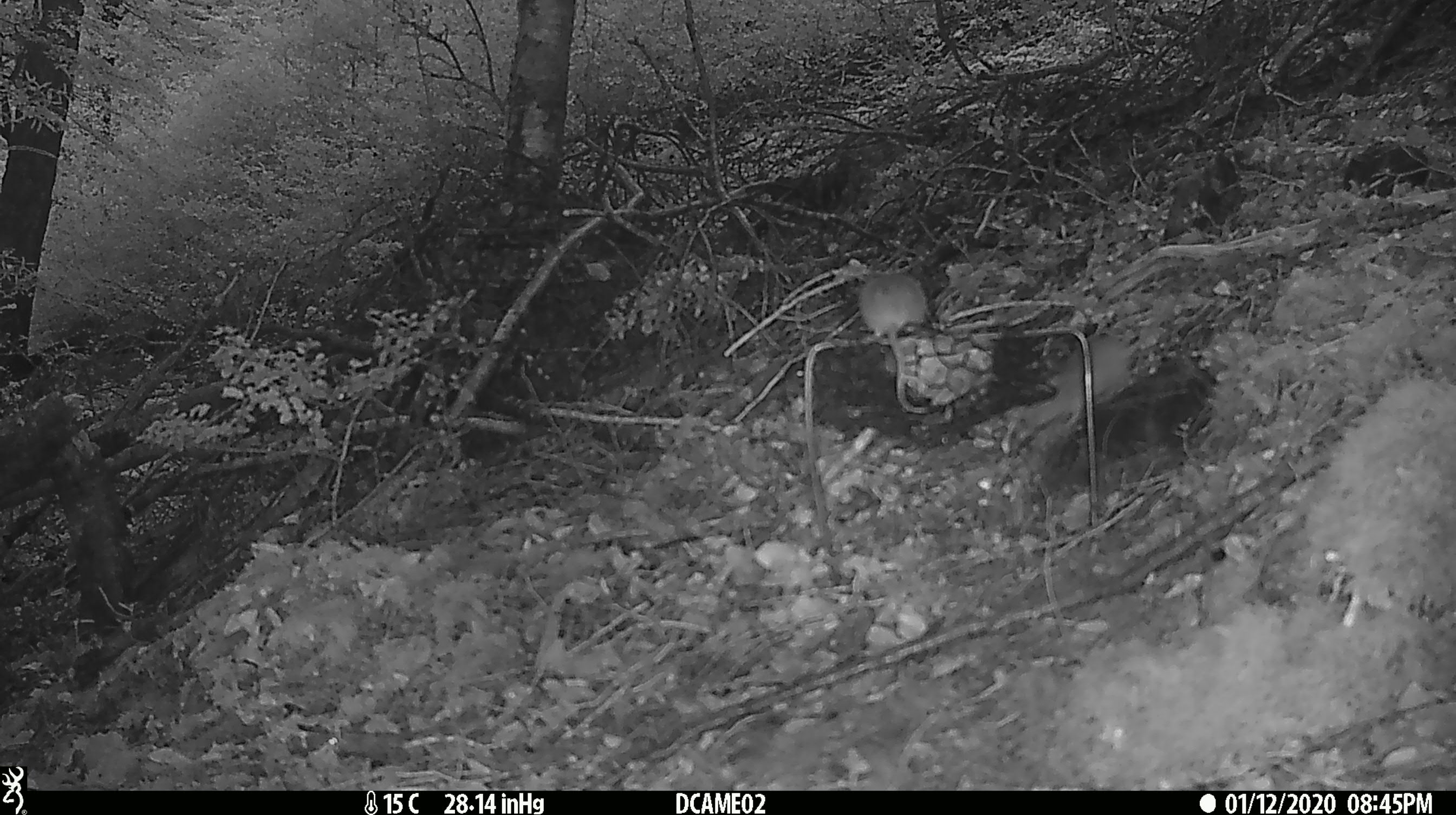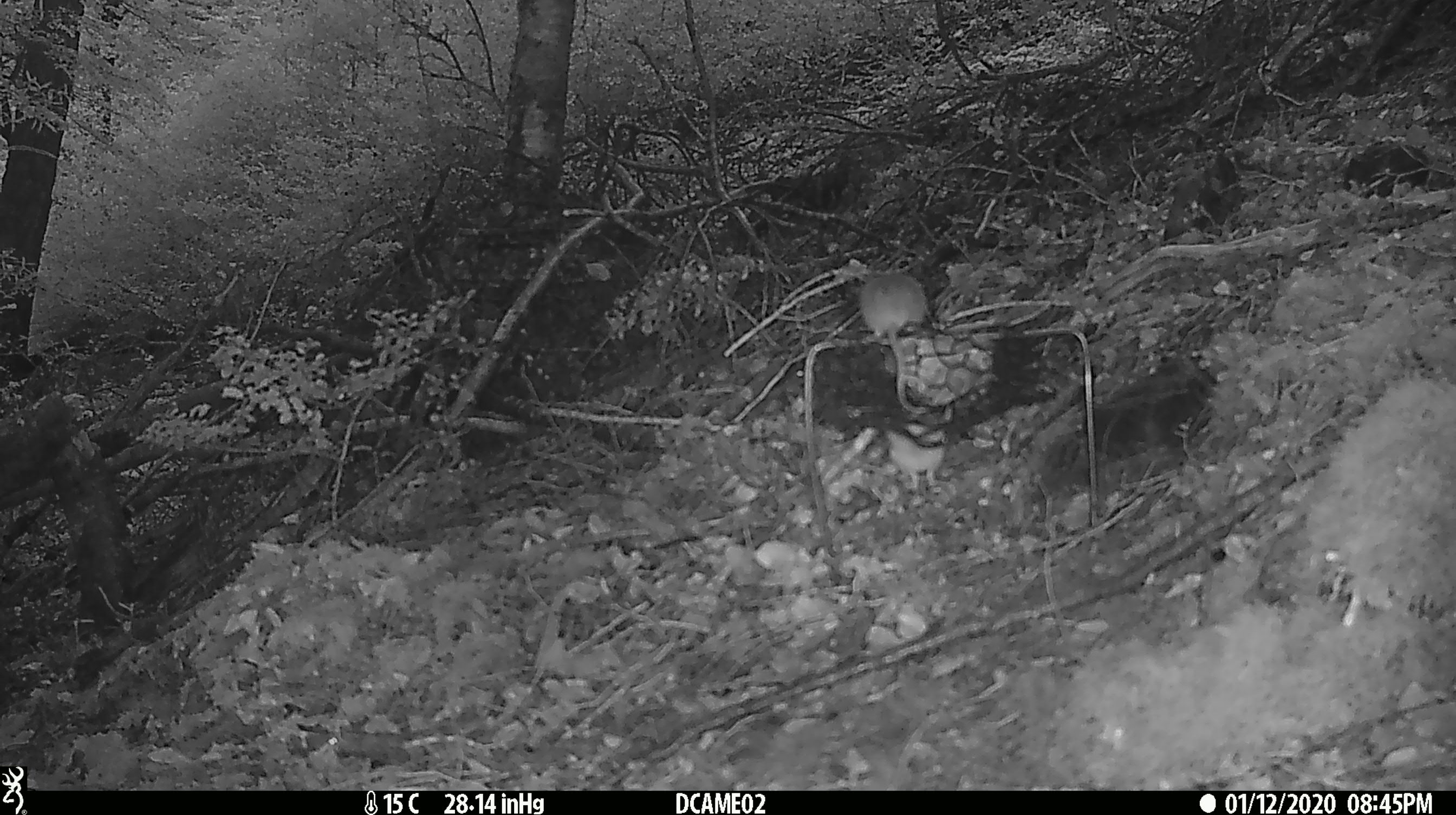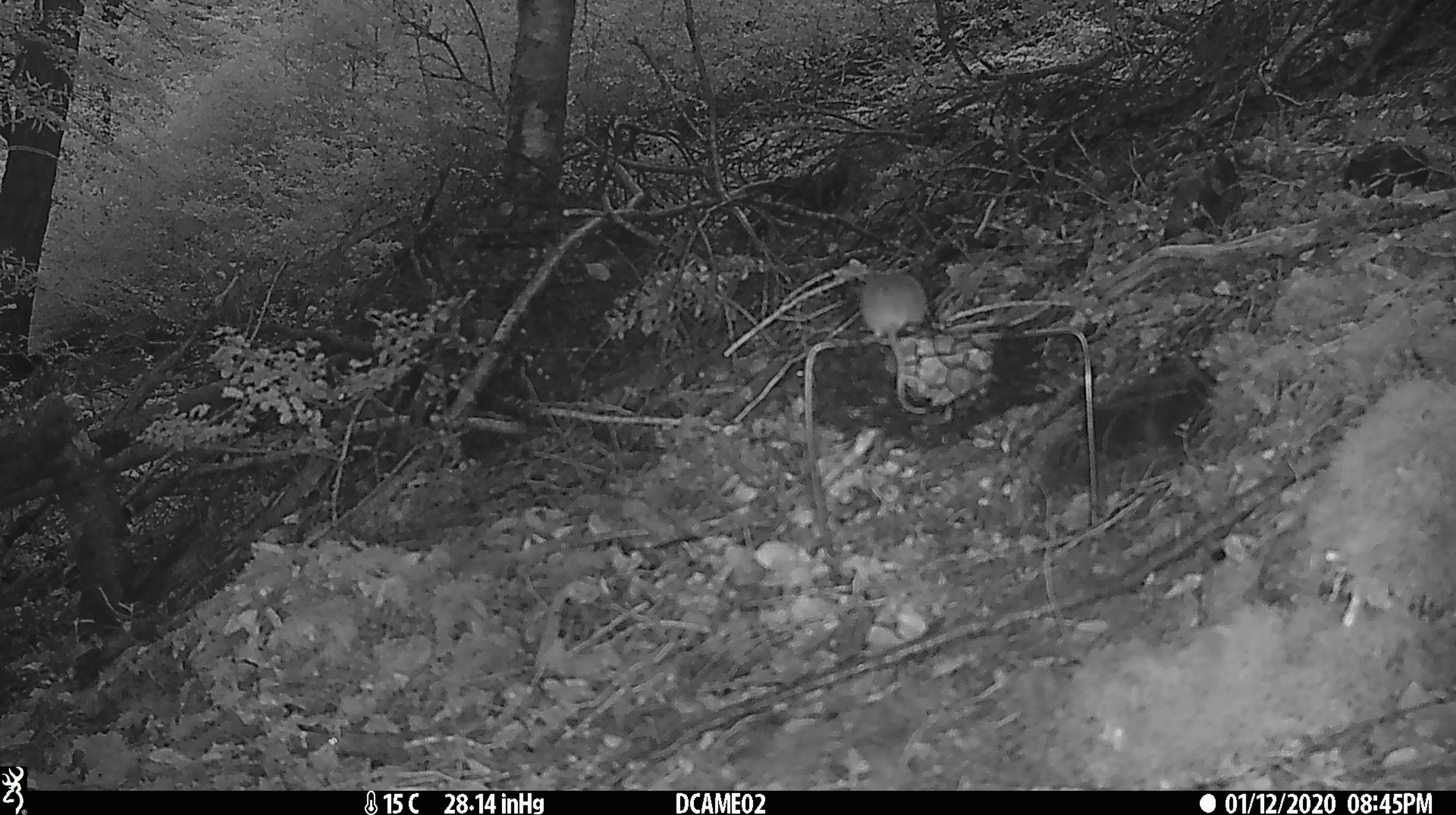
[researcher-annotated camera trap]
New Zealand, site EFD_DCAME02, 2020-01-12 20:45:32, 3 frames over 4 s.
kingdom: Animalia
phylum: Chordata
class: Mammalia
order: Rodentia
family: Muridae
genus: Mus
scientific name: Mus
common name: mouse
Mouse (Mus).